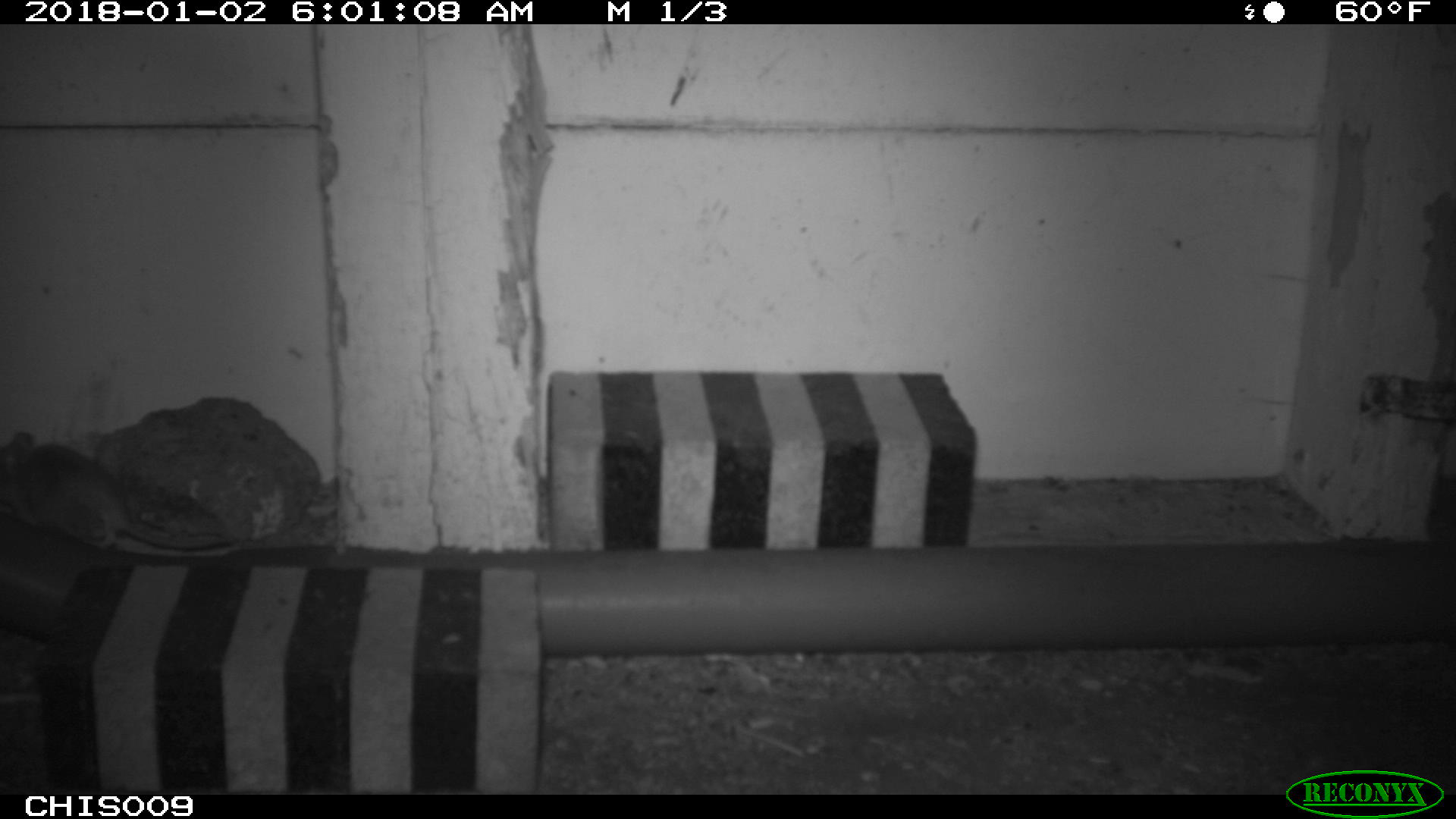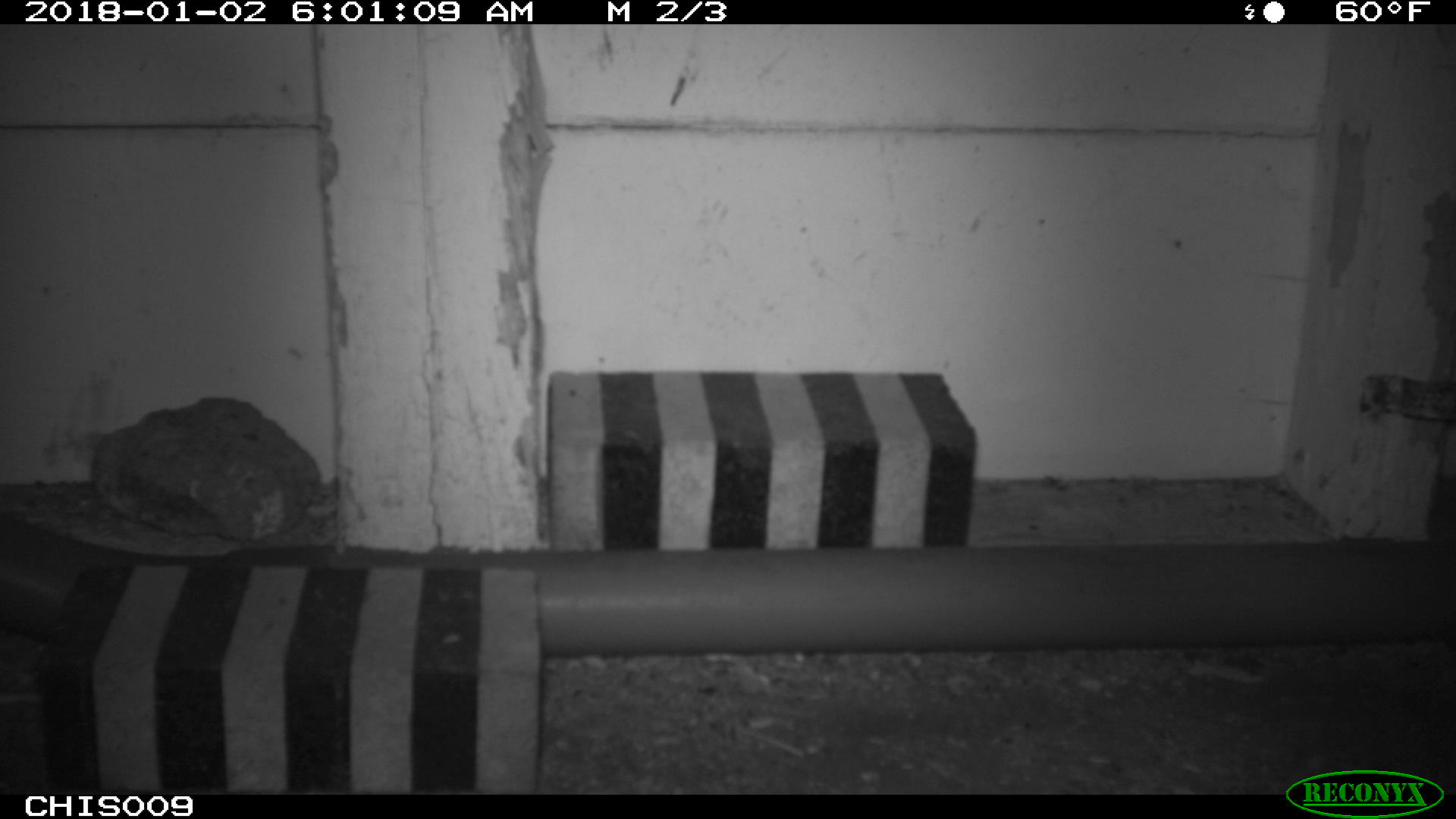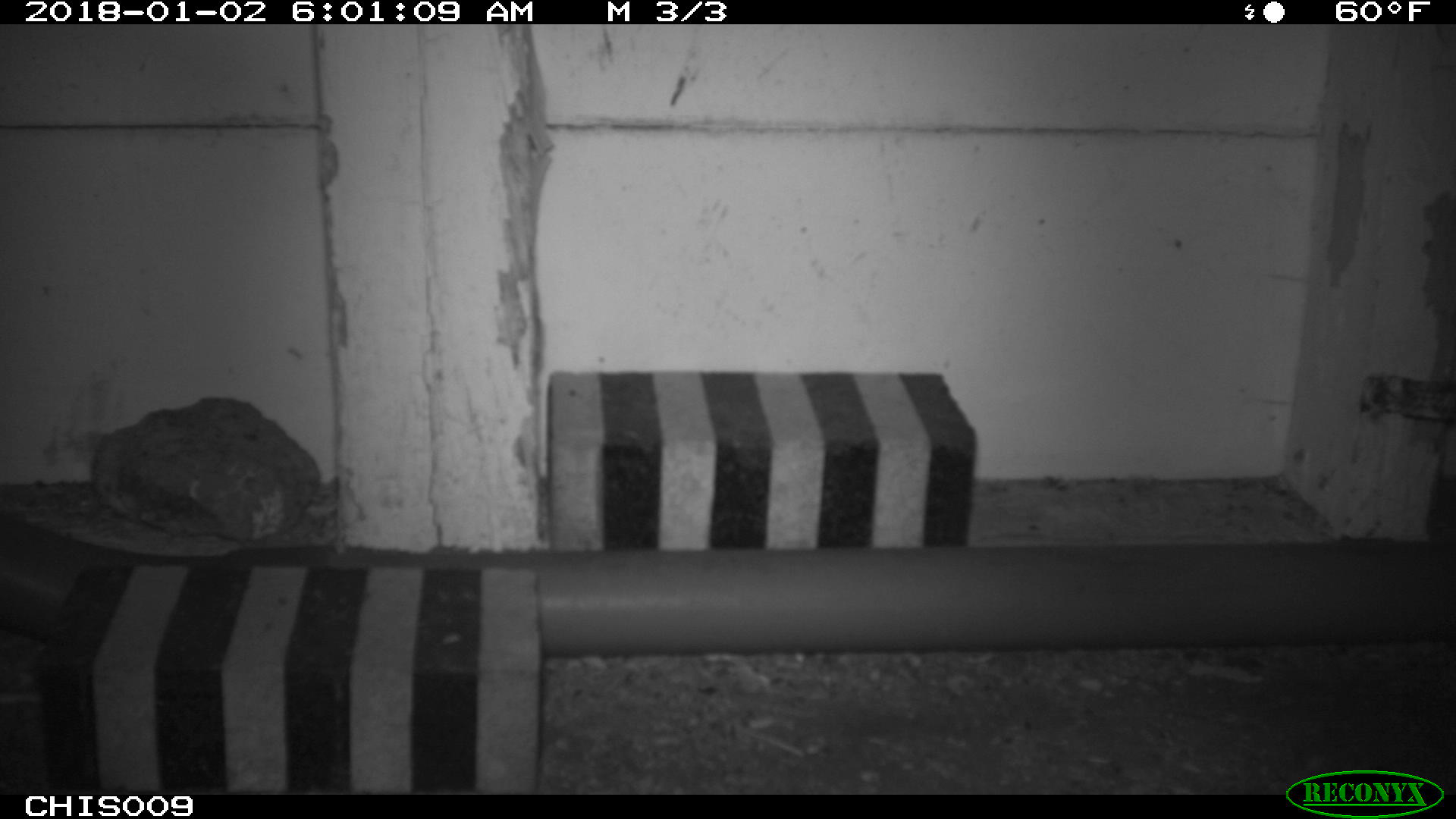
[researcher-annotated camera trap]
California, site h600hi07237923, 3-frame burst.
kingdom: Animalia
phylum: Chordata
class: Mammalia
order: Rodentia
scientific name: Rodentia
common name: rodent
Rodent (Rodentia).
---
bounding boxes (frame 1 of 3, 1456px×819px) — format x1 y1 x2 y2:
rodent: 0 429 237 557